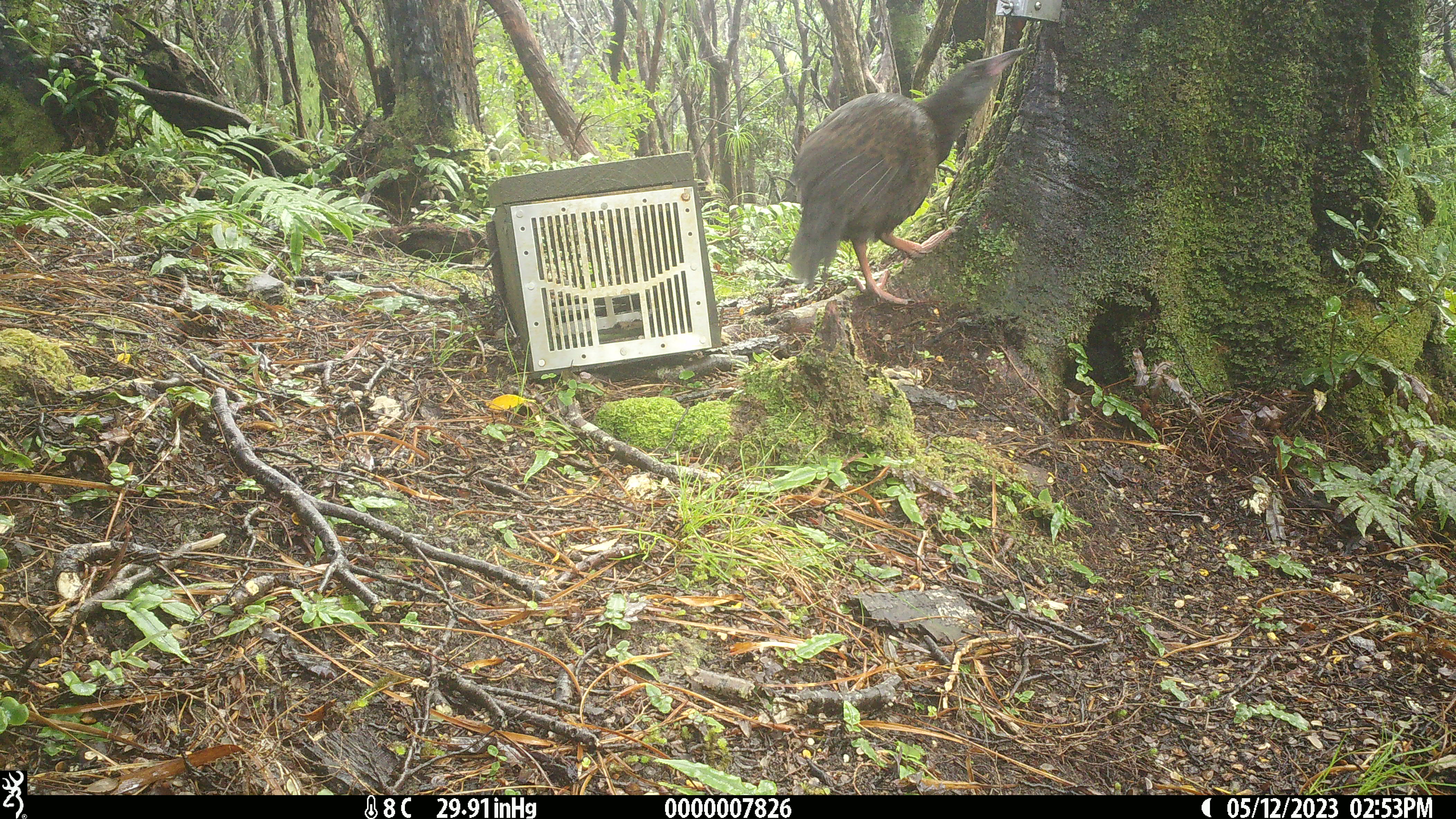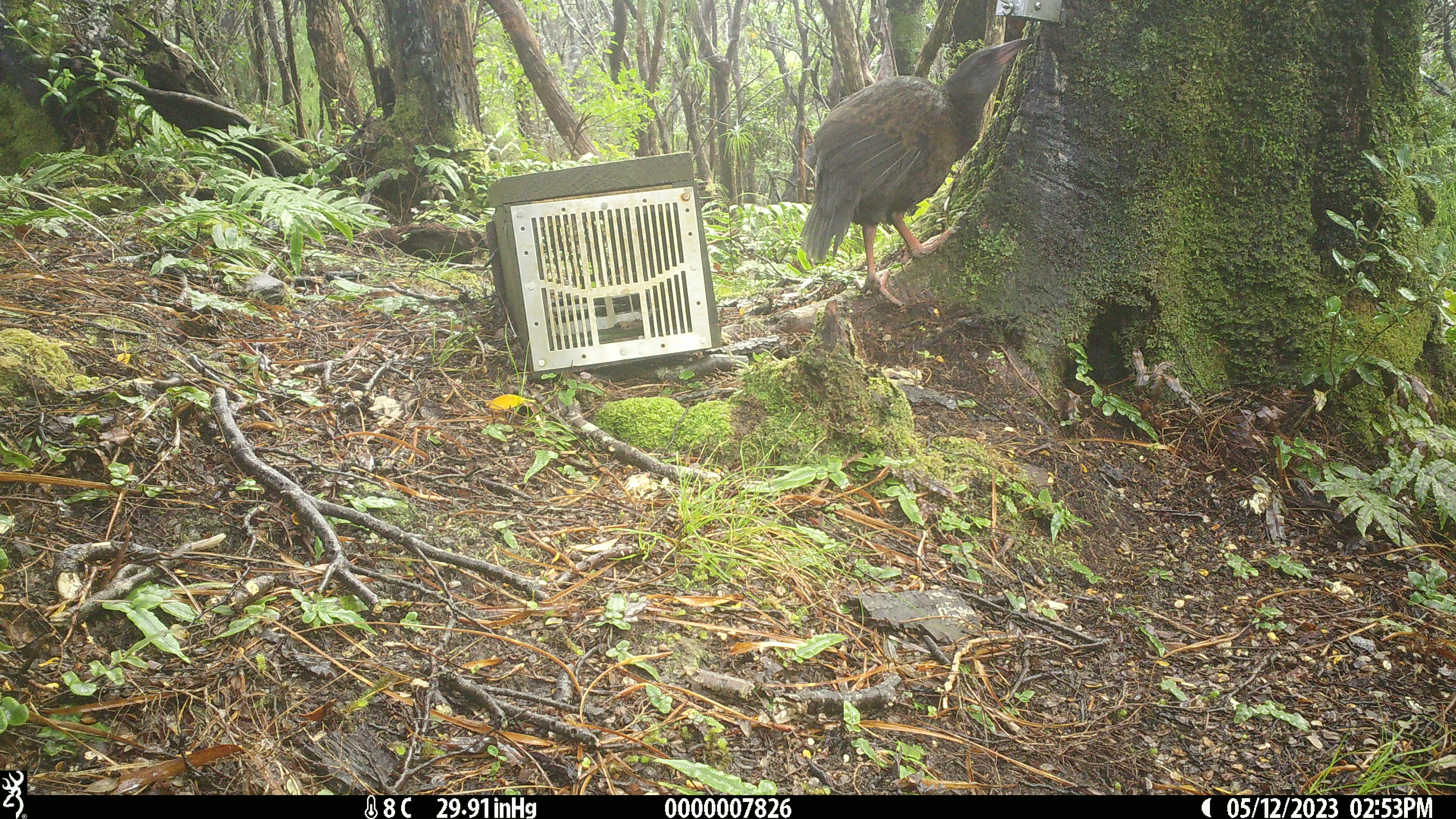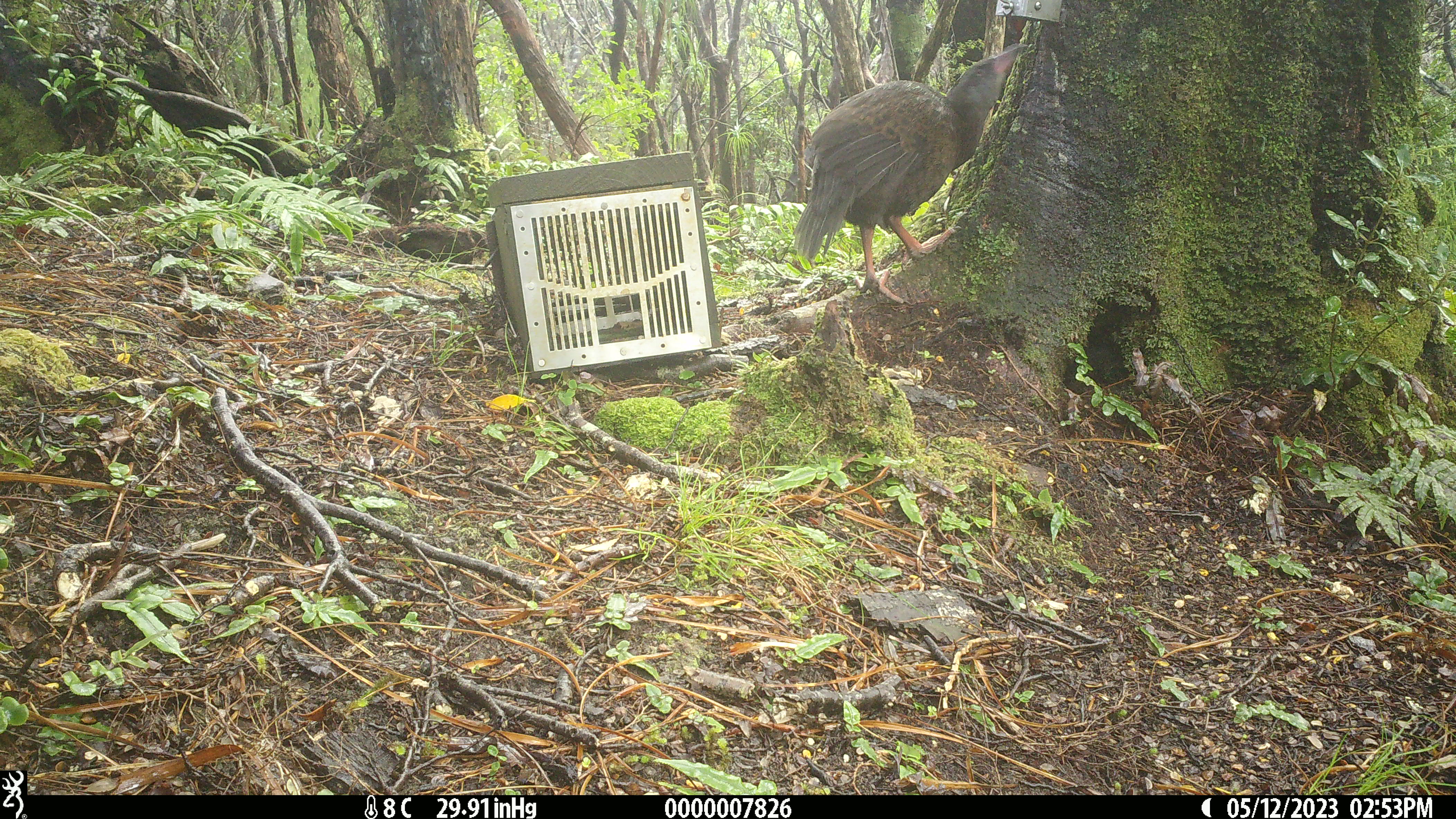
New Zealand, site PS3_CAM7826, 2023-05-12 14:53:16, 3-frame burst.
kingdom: Animalia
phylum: Chordata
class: Aves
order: Gruiformes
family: Rallidae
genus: Gallirallus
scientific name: Gallirallus australis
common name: weka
Weka (Gallirallus australis).